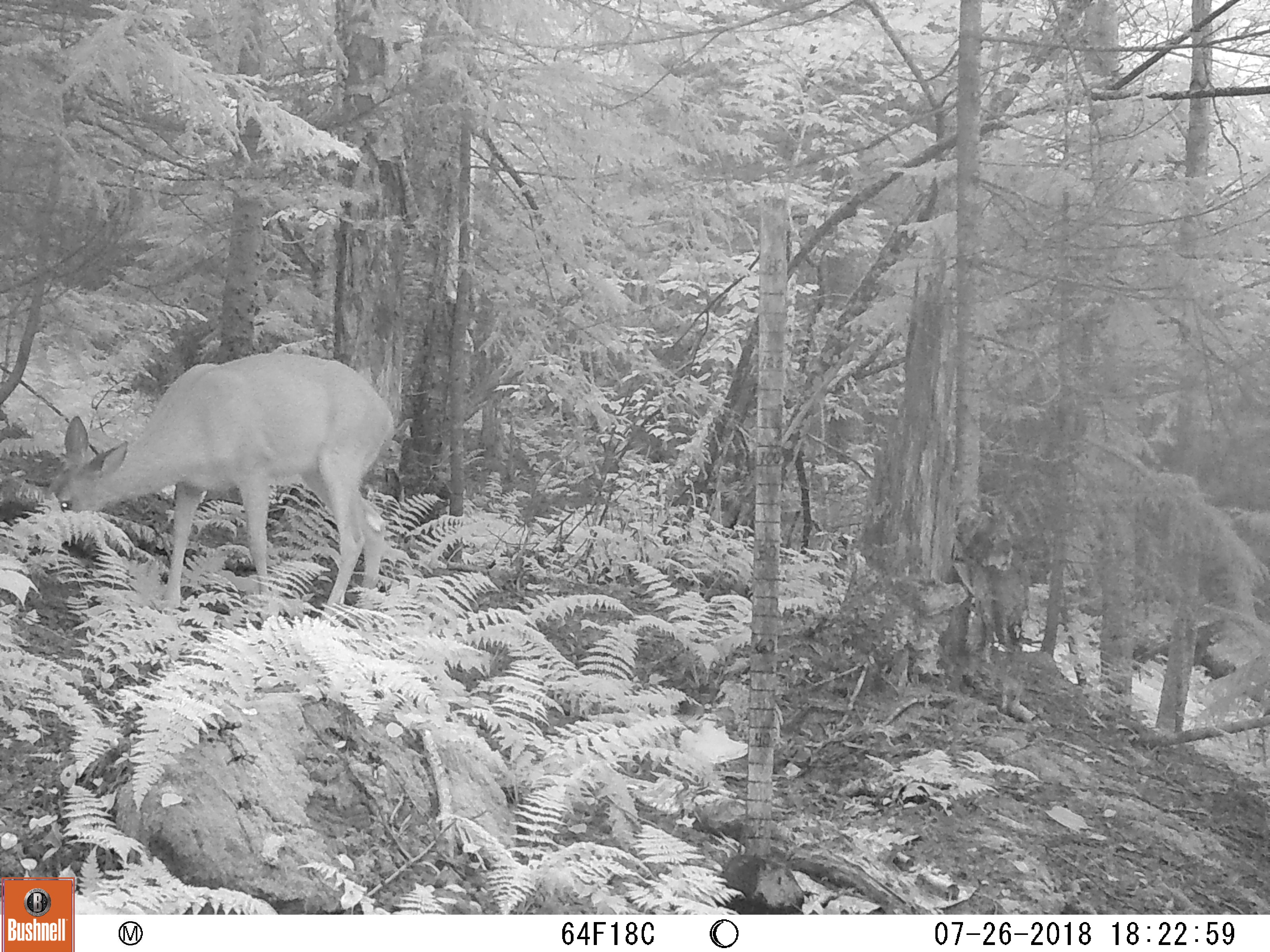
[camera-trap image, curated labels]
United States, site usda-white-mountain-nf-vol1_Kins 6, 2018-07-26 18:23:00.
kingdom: Animalia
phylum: Chordata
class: Mammalia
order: Artiodactyla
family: Cervidae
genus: Odocoileus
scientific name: Odocoileus virginianus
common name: white-tailed deer